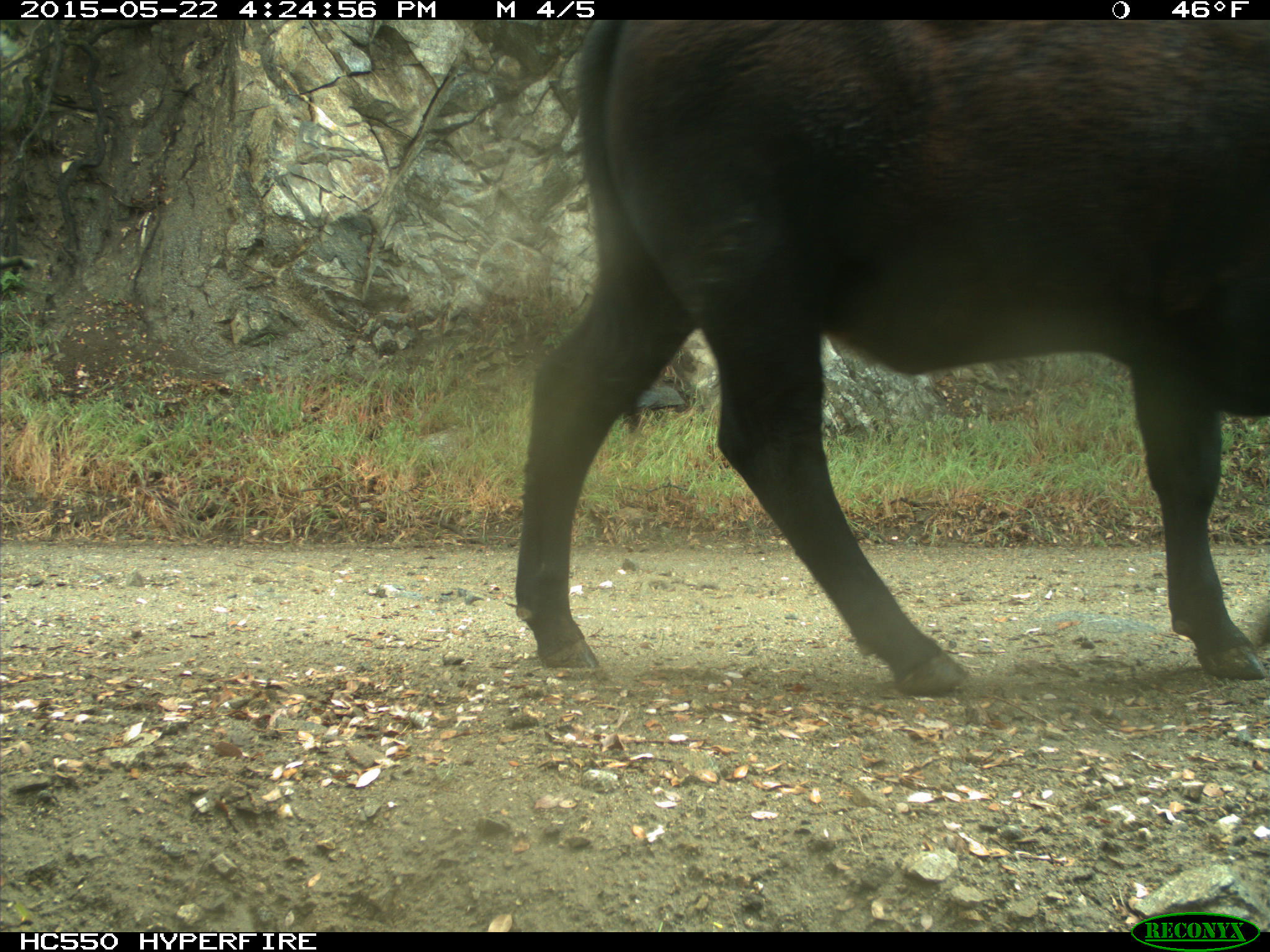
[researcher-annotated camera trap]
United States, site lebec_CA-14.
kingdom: Animalia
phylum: Chordata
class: Mammalia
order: Artiodactyla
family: Bovidae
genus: Bos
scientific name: Bos taurus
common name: domestic cow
Bos taurus (domestic cow).